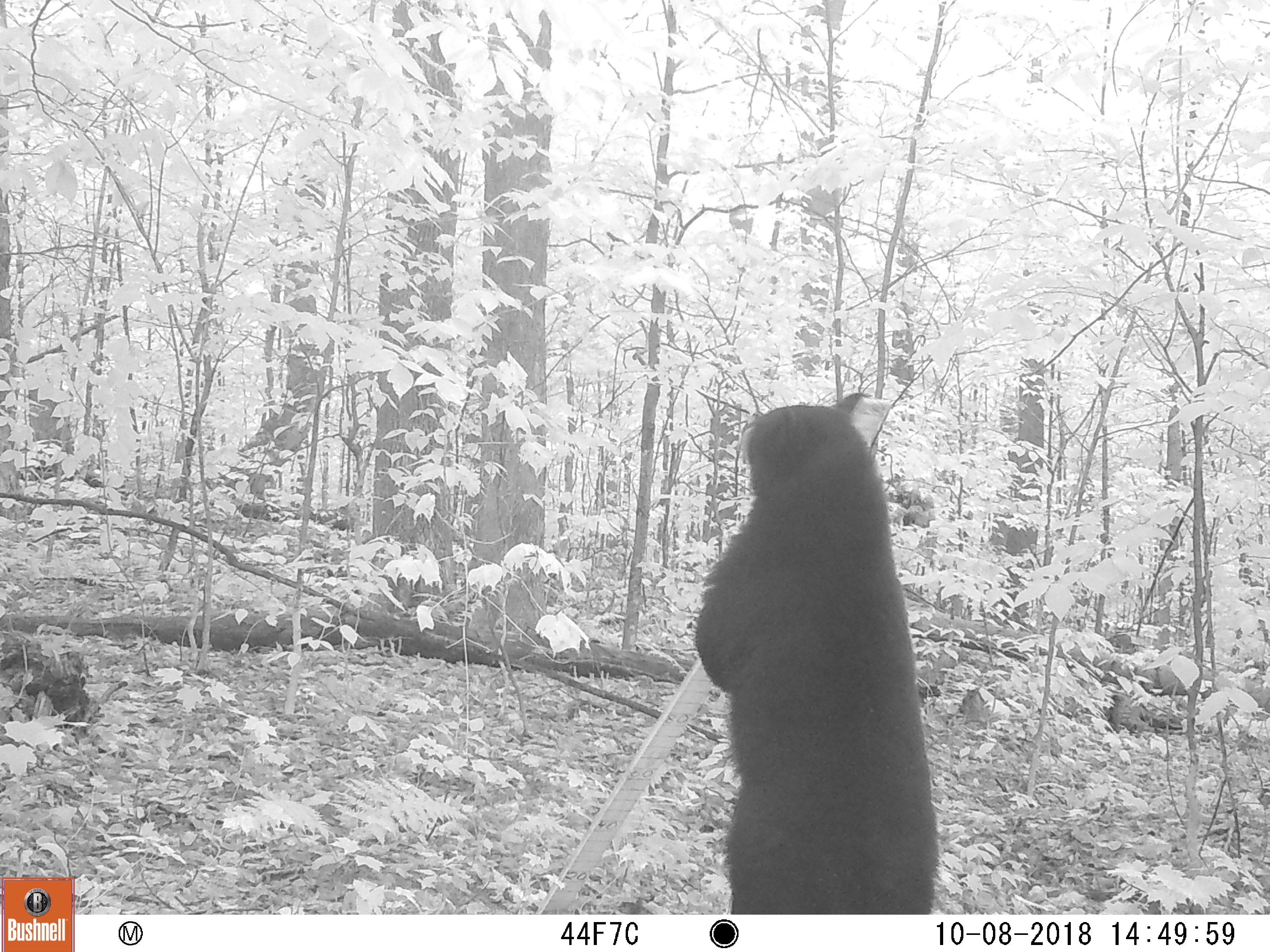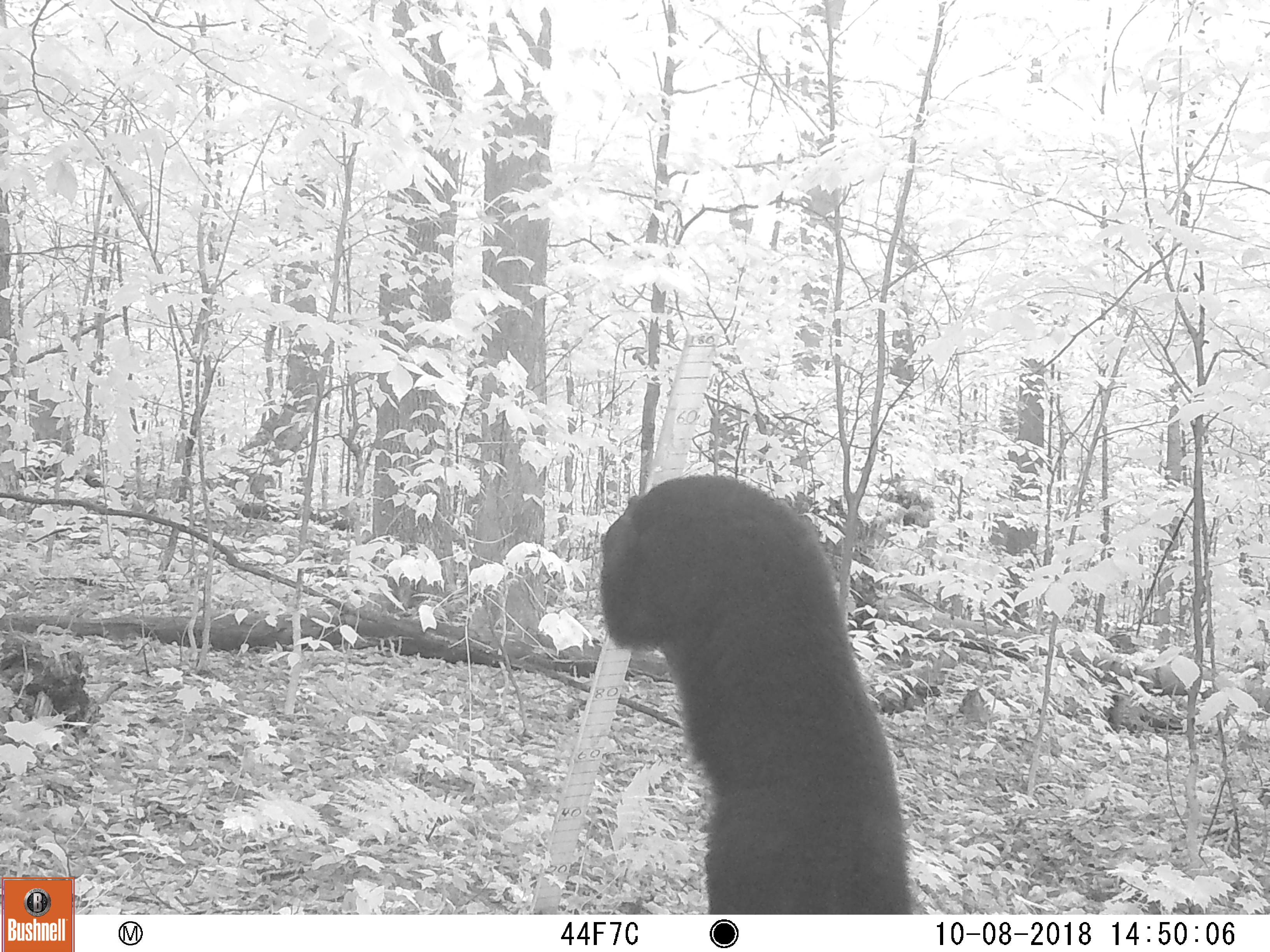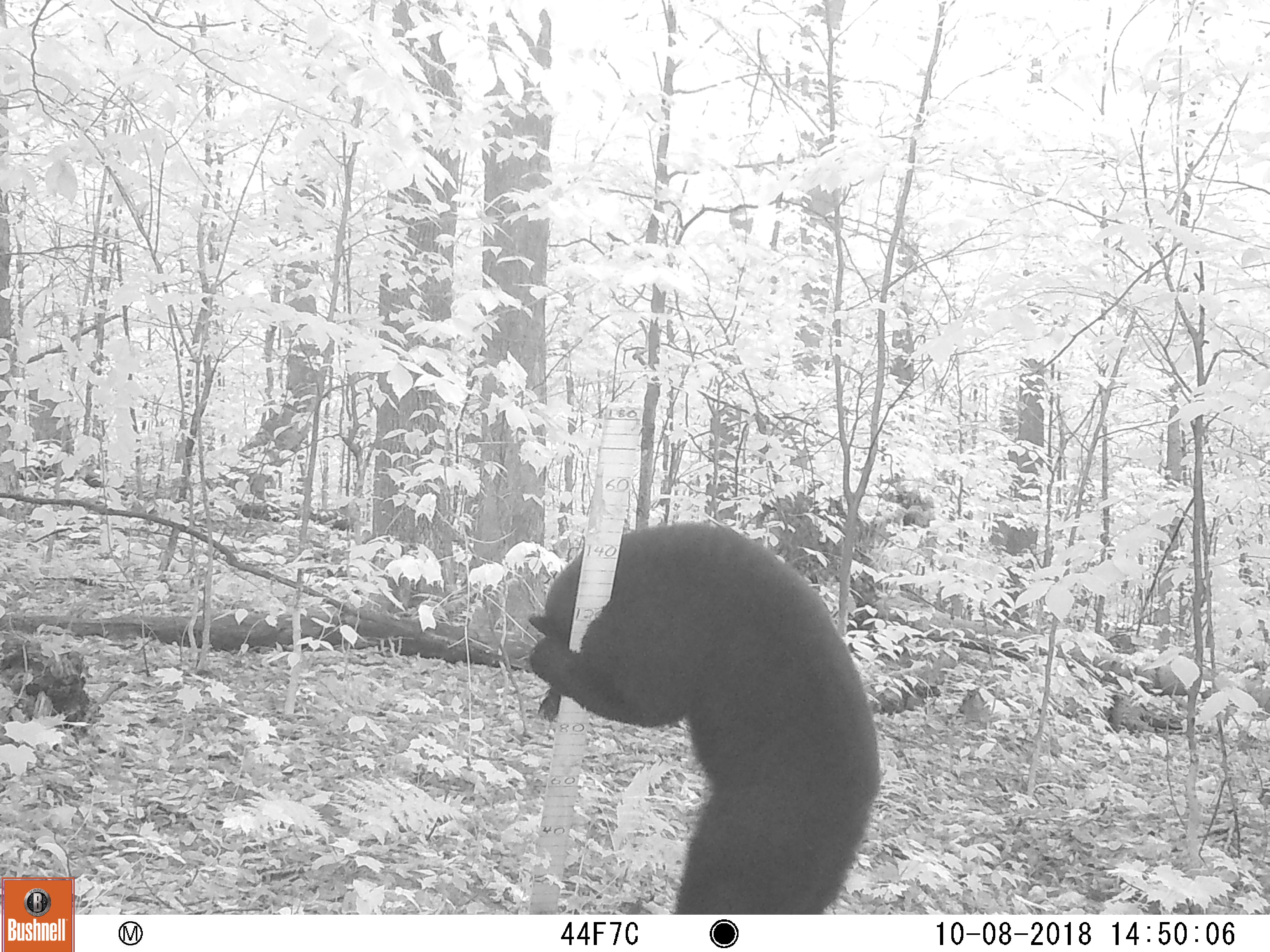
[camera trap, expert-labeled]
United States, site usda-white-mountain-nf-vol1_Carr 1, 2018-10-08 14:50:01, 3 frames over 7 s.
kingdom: Animalia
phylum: Chordata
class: Mammalia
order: Carnivora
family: Ursidae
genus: Ursus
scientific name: Ursus americanus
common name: black bear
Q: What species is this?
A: Black bear (Ursus americanus).